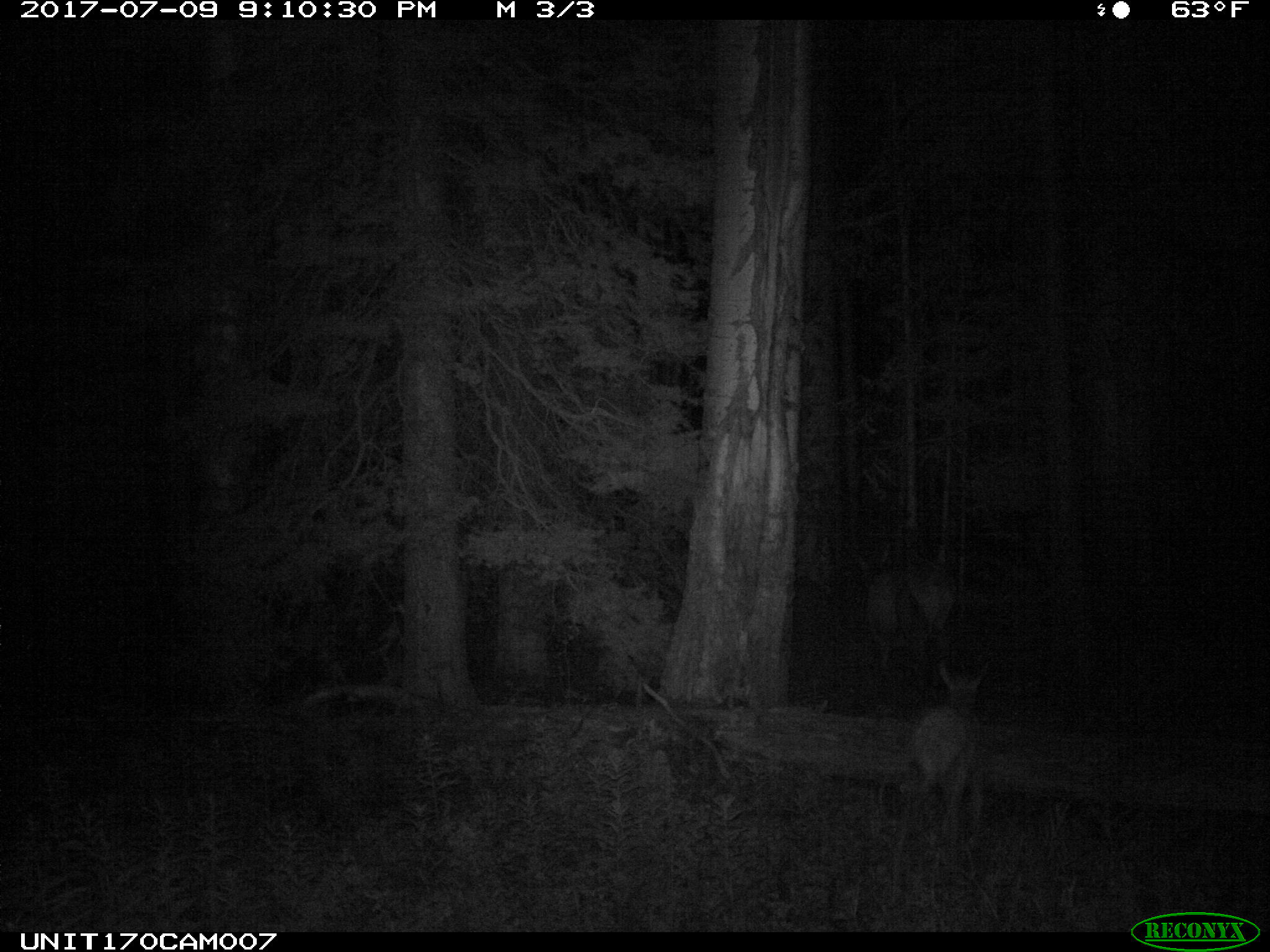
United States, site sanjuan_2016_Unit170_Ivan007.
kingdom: Animalia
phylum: Chordata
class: Mammalia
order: Artiodactyla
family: Cervidae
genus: Cervus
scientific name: Cervus elaphus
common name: red deer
Cervus elaphus (red deer).